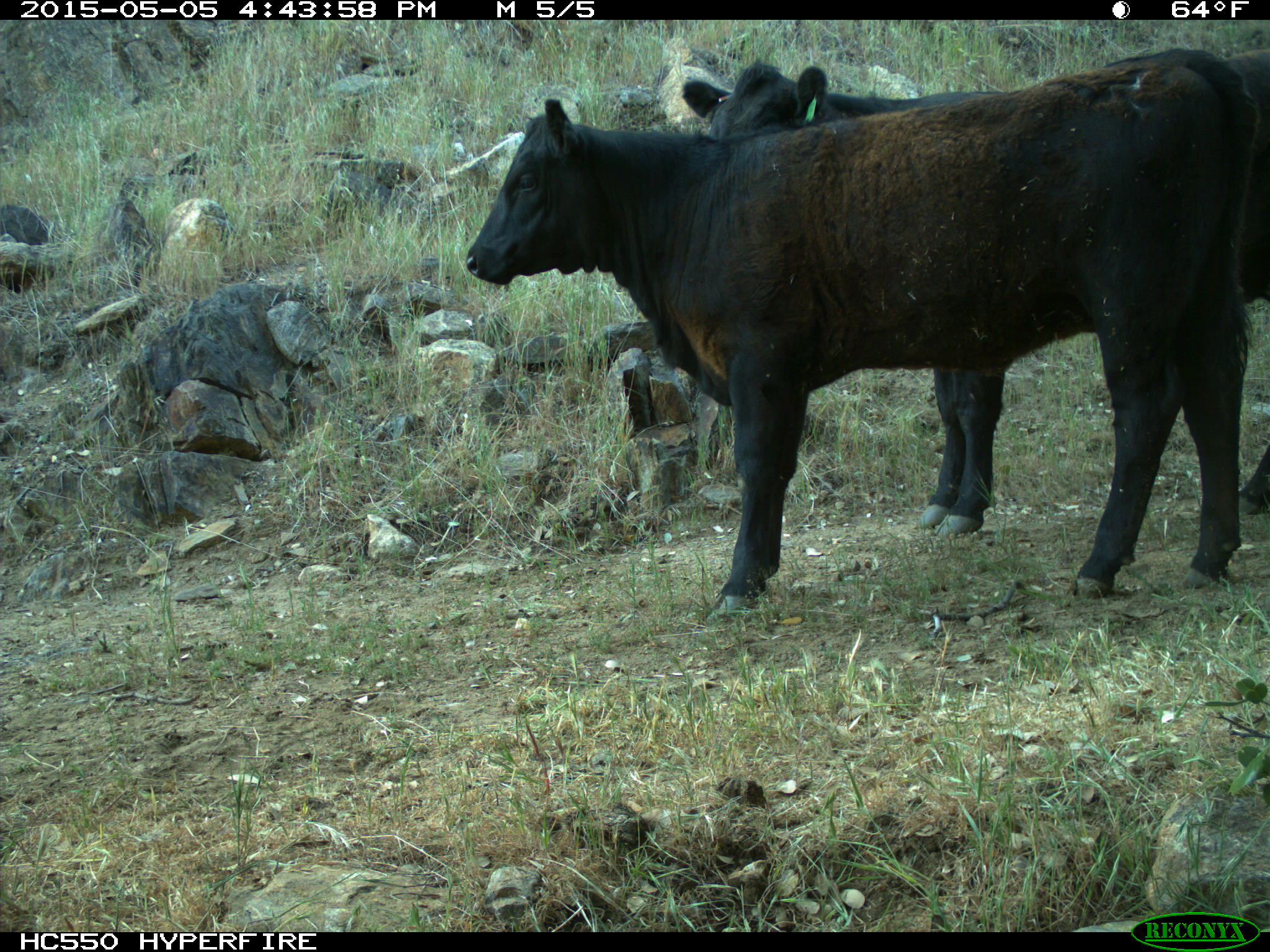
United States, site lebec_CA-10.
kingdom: Animalia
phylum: Chordata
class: Mammalia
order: Artiodactyla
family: Bovidae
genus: Bos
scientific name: Bos taurus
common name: domestic cow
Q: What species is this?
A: Bos taurus (domestic cow).